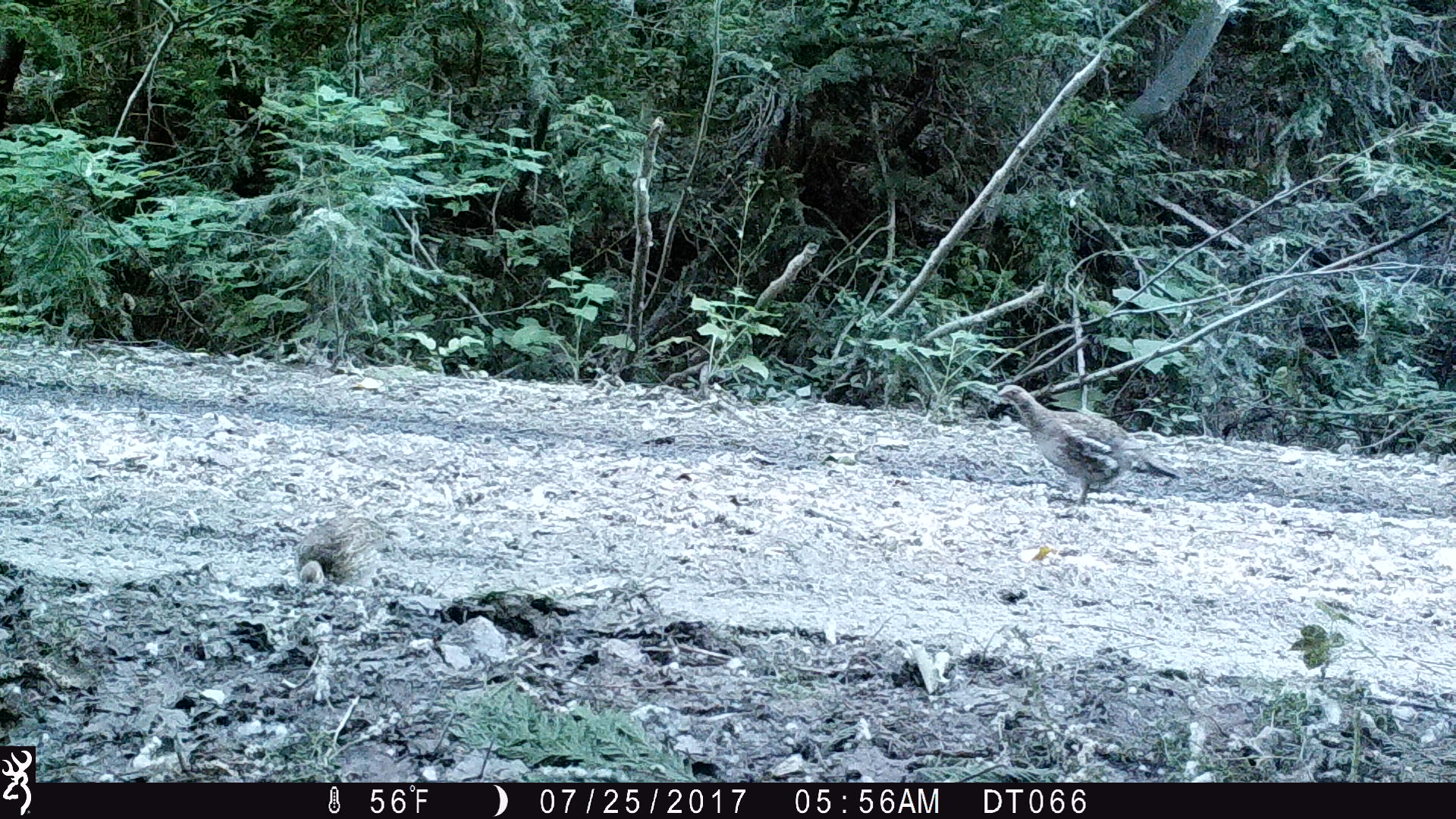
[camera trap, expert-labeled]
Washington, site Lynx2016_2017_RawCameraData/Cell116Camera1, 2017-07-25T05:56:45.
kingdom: Animalia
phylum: Chordata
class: Aves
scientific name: Aves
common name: birds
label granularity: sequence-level